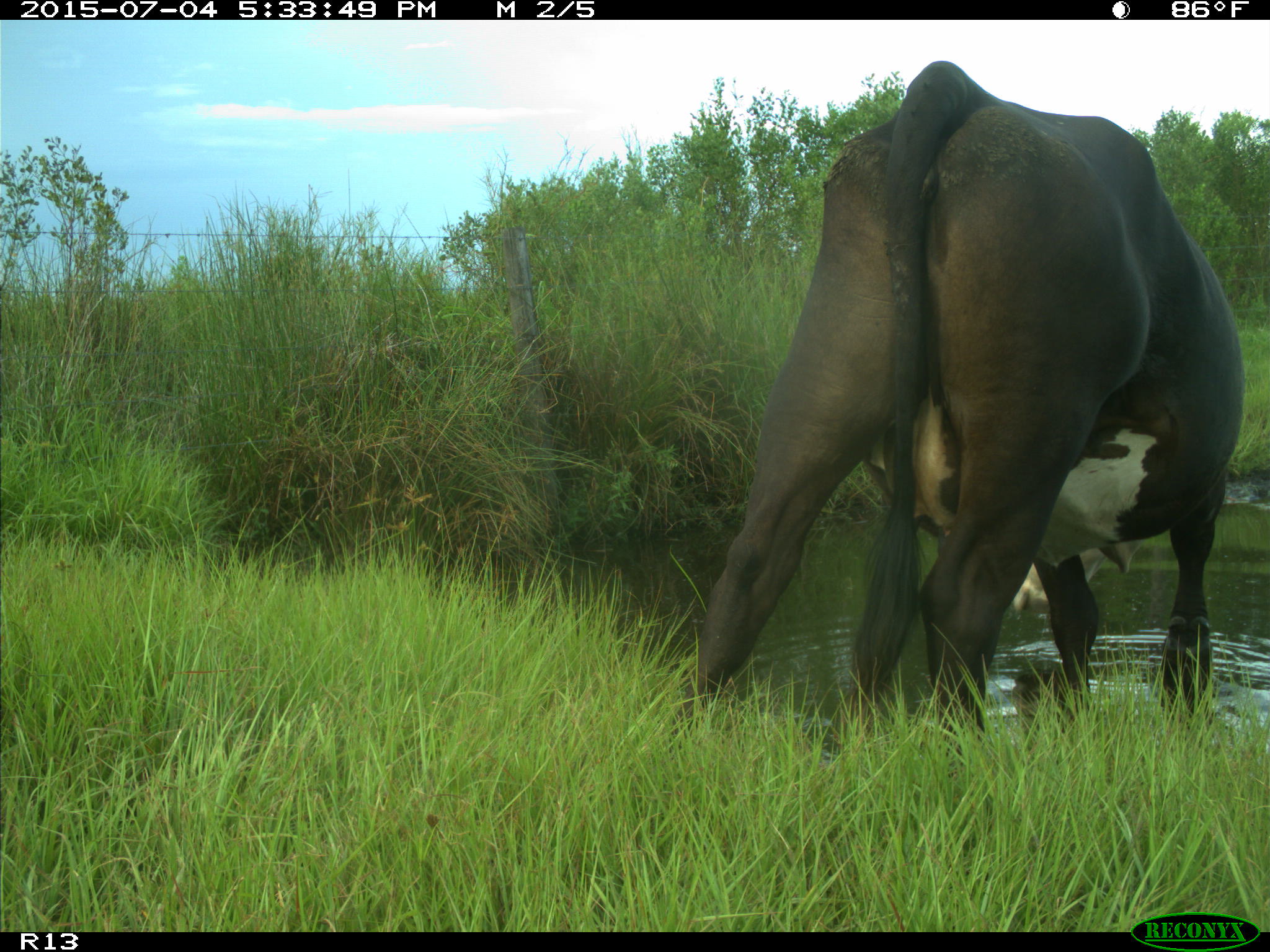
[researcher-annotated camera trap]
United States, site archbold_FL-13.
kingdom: Animalia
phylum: Chordata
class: Mammalia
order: Artiodactyla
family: Bovidae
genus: Bos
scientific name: Bos taurus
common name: domestic cow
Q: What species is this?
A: Bos taurus (domestic cow).